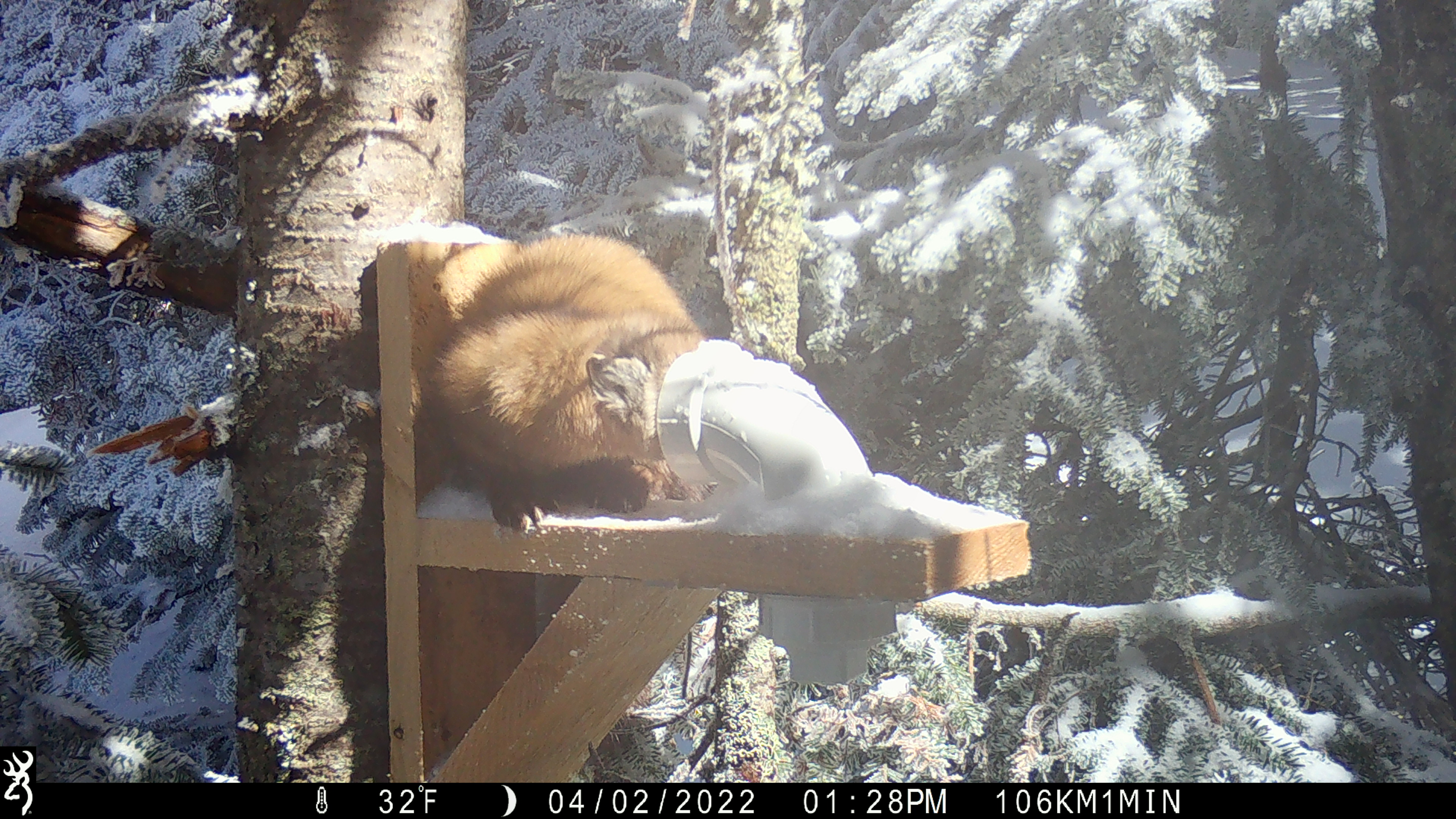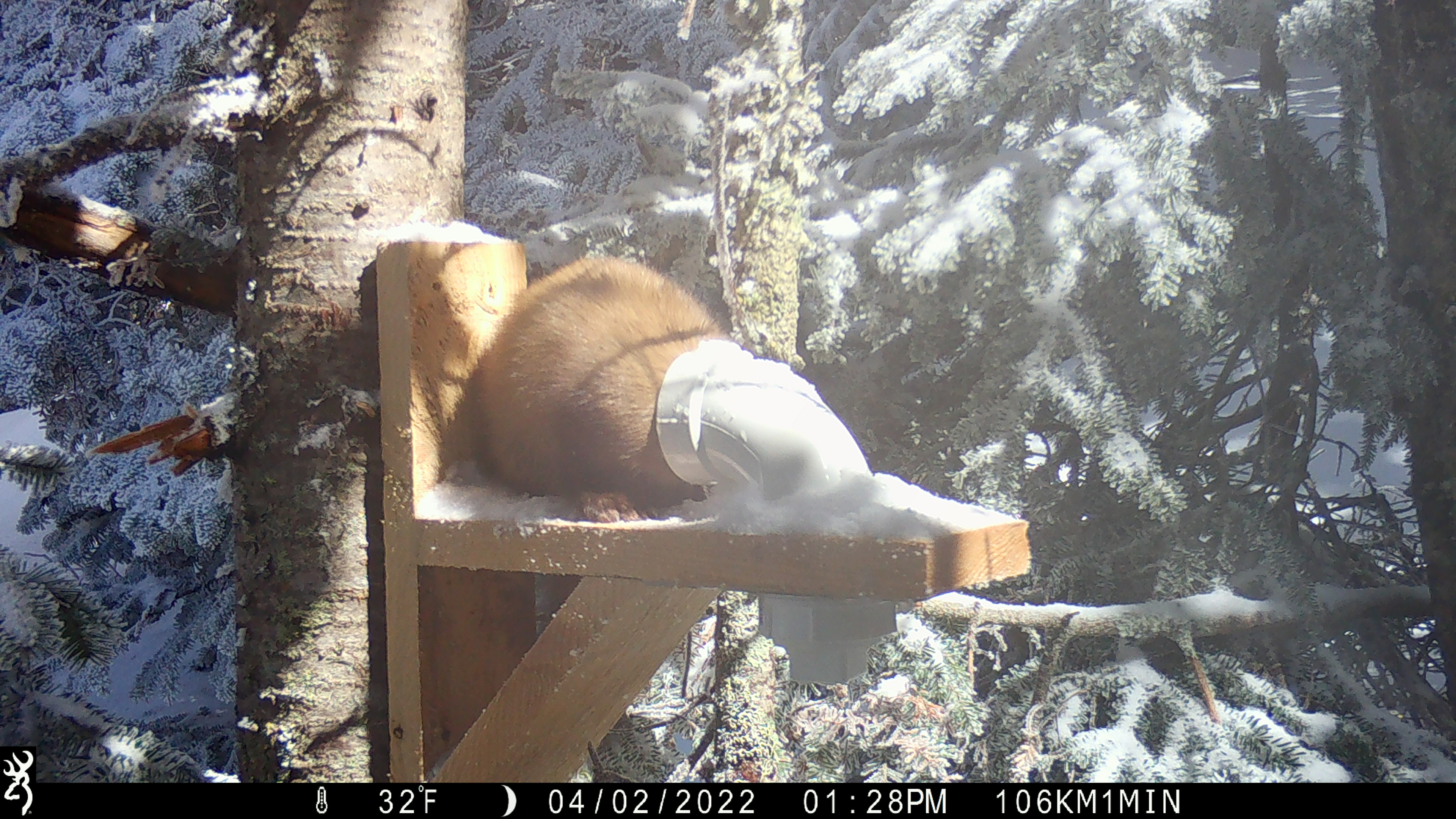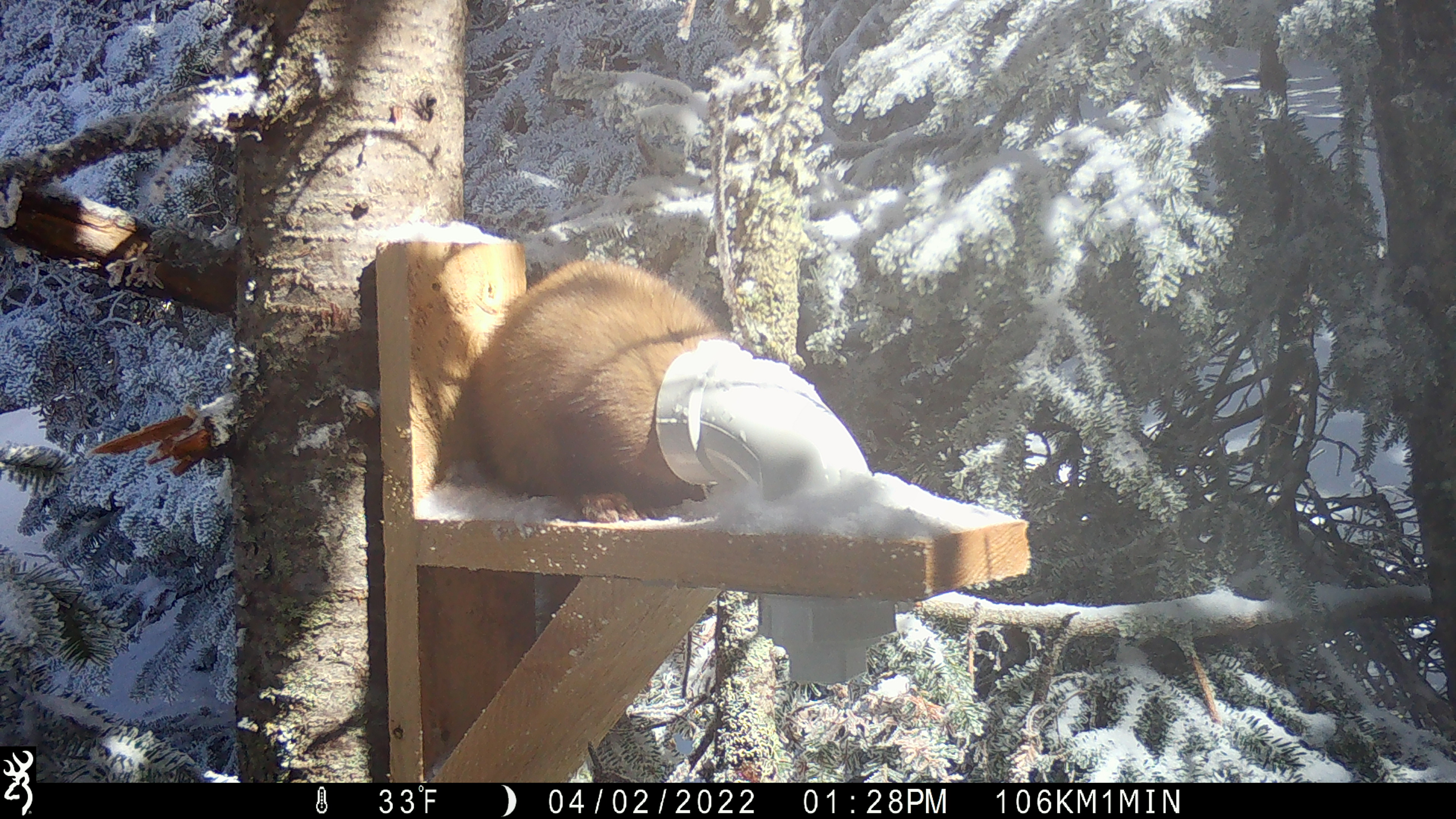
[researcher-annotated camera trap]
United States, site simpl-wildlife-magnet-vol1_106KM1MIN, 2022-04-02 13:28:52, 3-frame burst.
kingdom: Animalia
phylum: Chordata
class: Mammalia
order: Carnivora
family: Mustelidae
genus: Martes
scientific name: Martes americana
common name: american marten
American marten (Martes americana).